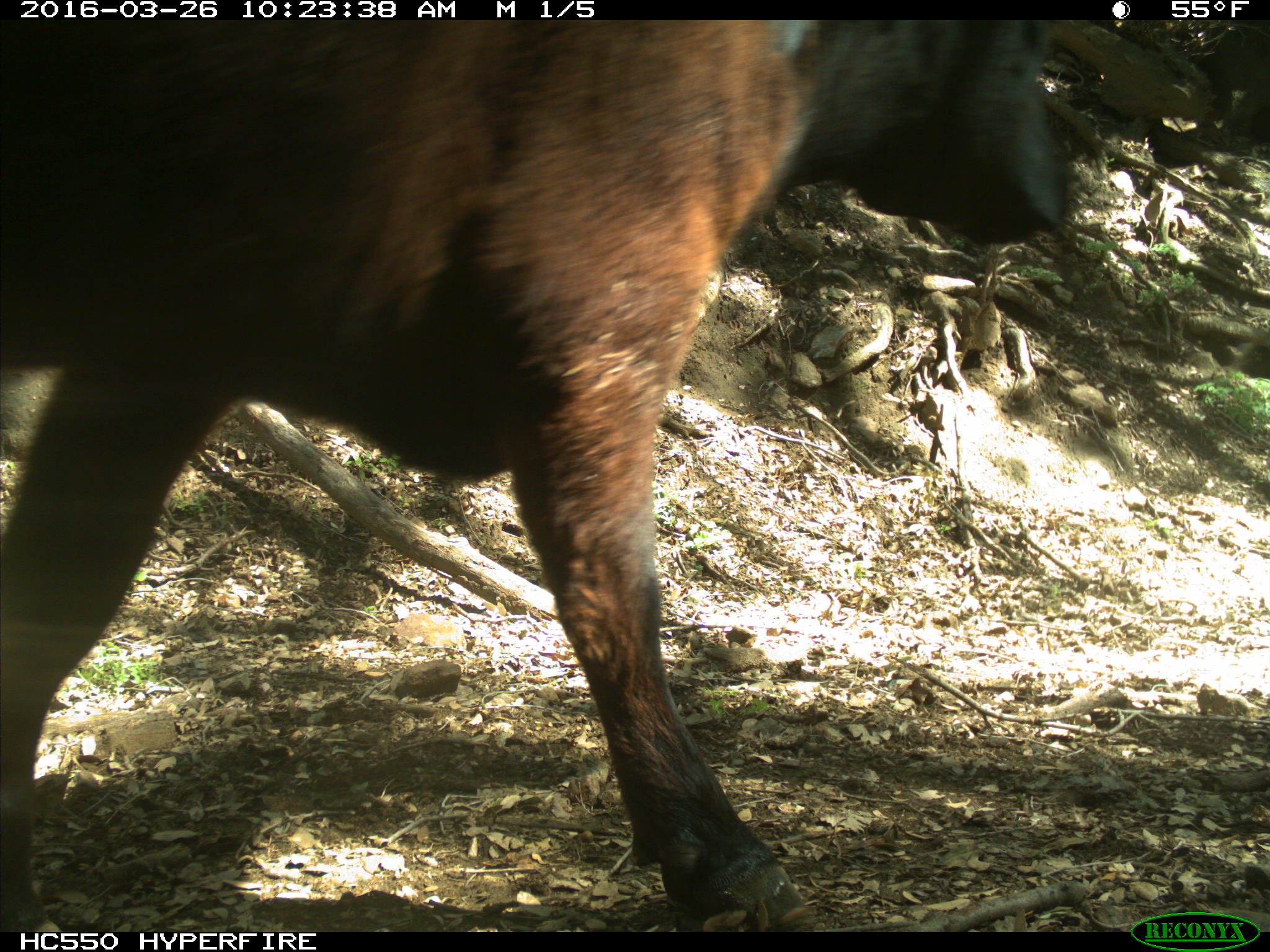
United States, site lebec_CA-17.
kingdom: Animalia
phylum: Chordata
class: Mammalia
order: Artiodactyla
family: Bovidae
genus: Bos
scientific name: Bos taurus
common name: domestic cow